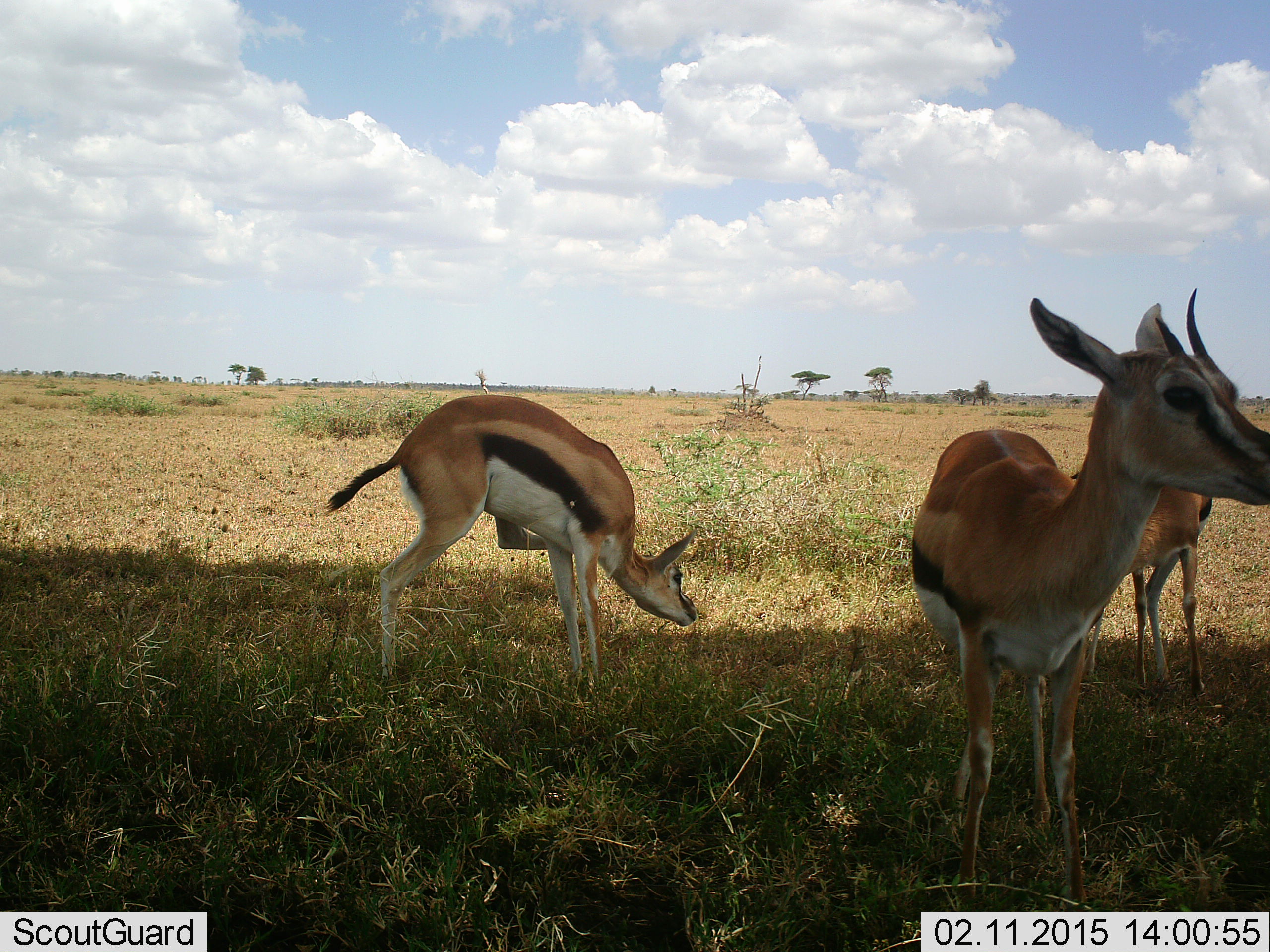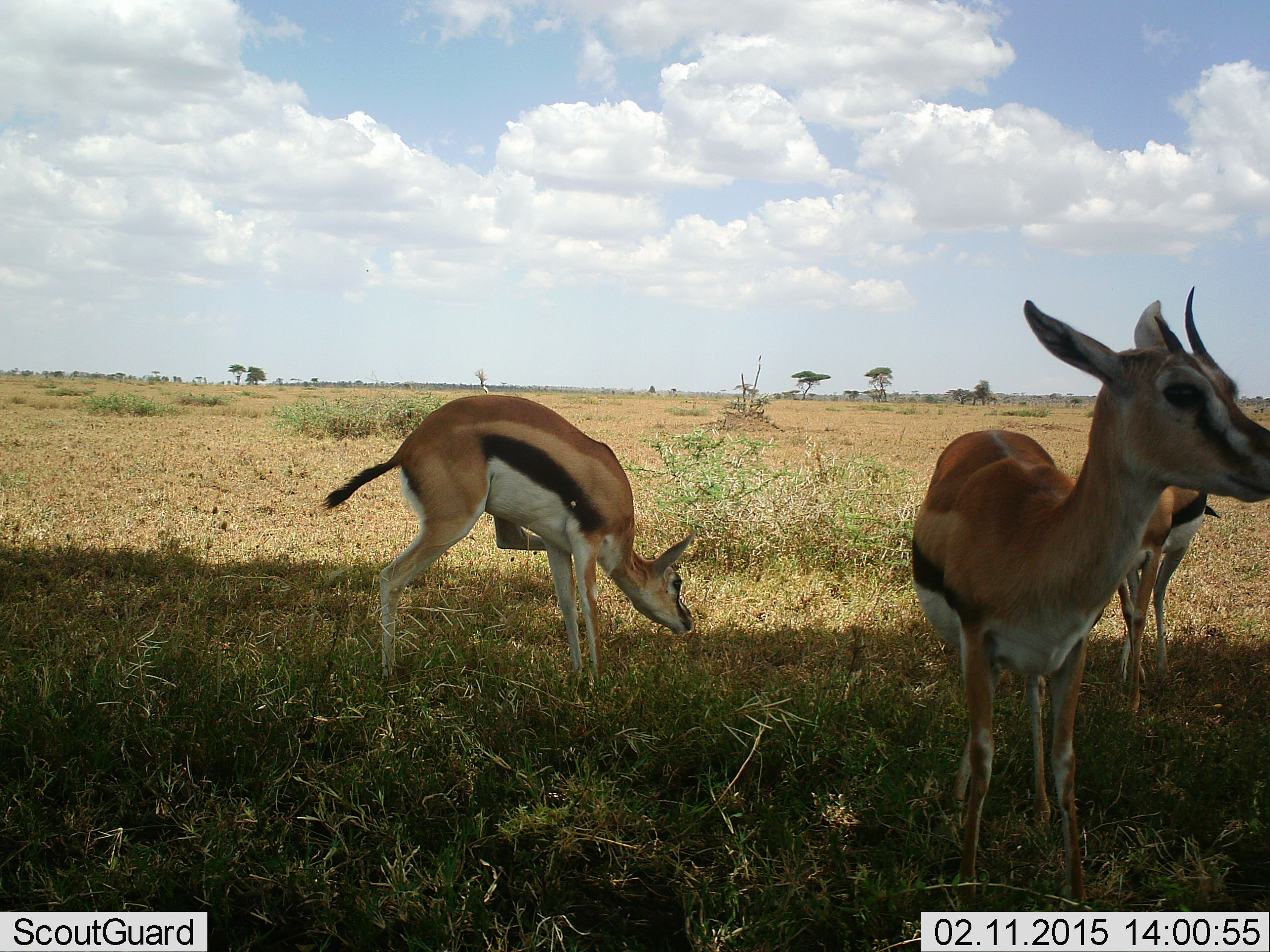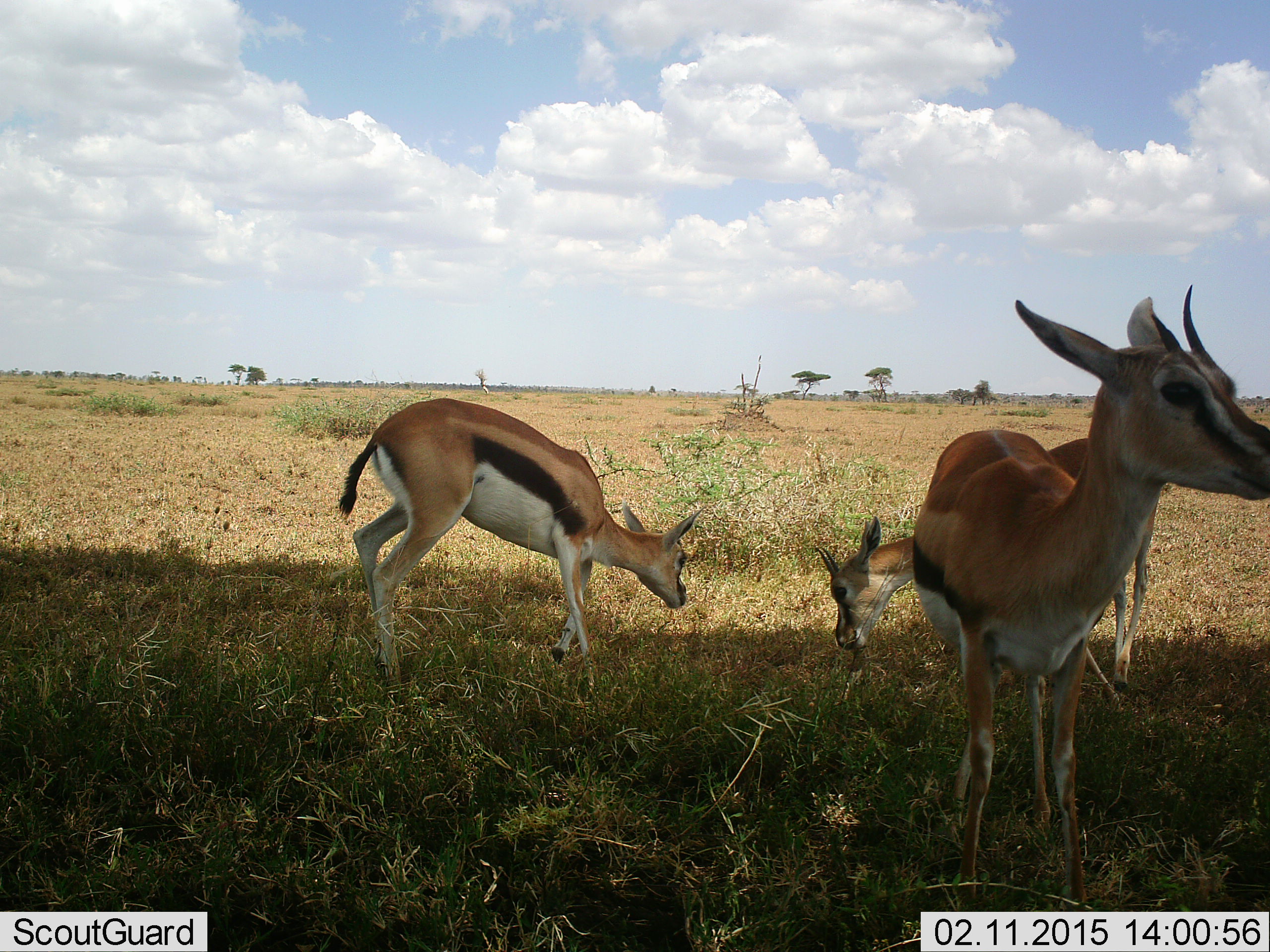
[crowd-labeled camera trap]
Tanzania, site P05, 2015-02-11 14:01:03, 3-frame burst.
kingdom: Animalia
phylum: Chordata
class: Mammalia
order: Artiodactyla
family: Bovidae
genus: Eudorcas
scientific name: Eudorcas thomsonii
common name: thomson's gazelle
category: gazellethomsons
Gazellethomsons (thomson's gazelle) (Eudorcas thomsonii), count 3. Behavior (volunteer vote fractions): standing 100%, resting 0%, moving 20%, interacting 10%. Young present (vote fraction): 0%. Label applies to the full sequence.